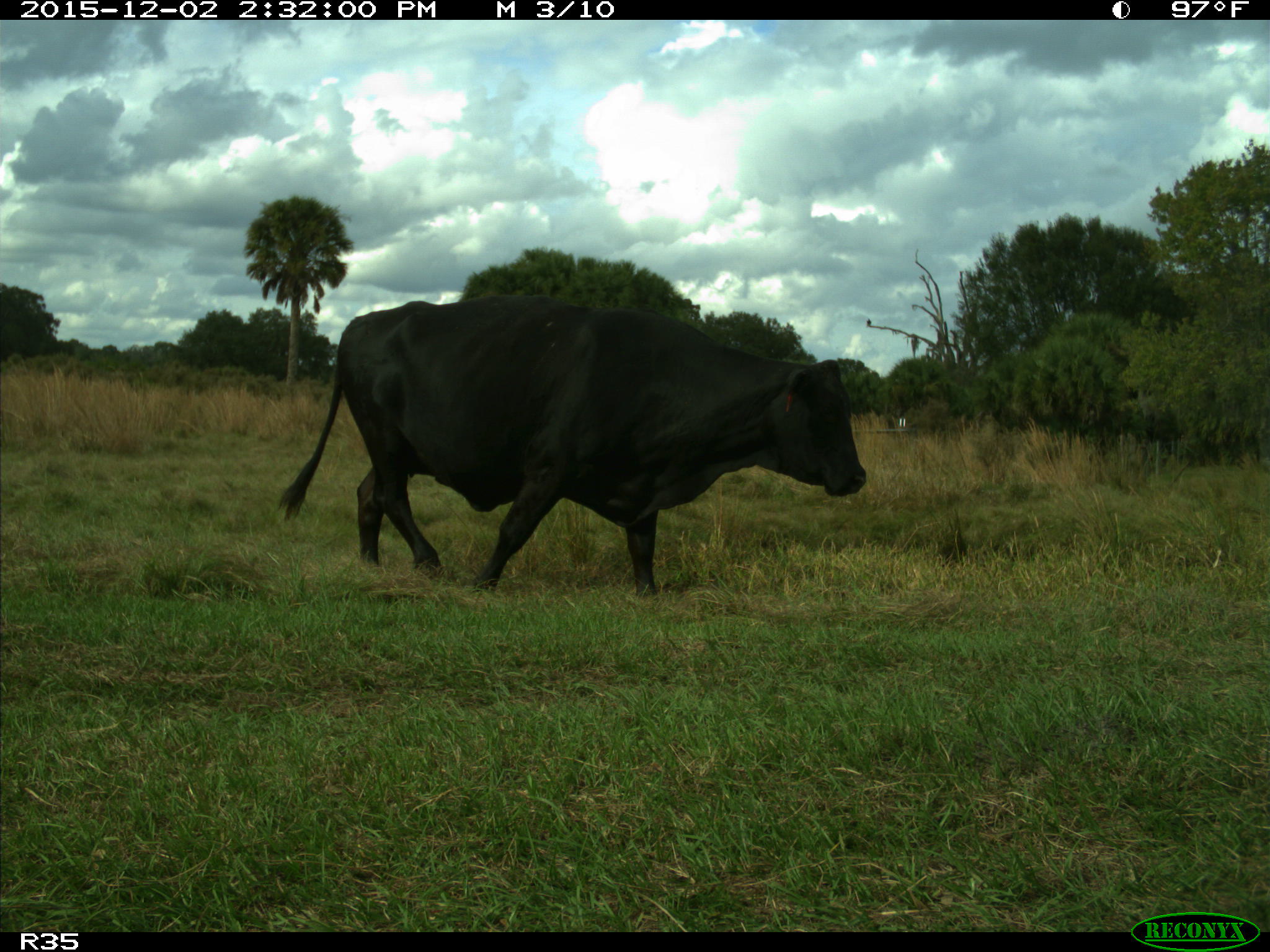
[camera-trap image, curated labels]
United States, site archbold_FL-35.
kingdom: Animalia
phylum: Chordata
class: Mammalia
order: Artiodactyla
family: Bovidae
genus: Bos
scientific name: Bos taurus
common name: domestic cow